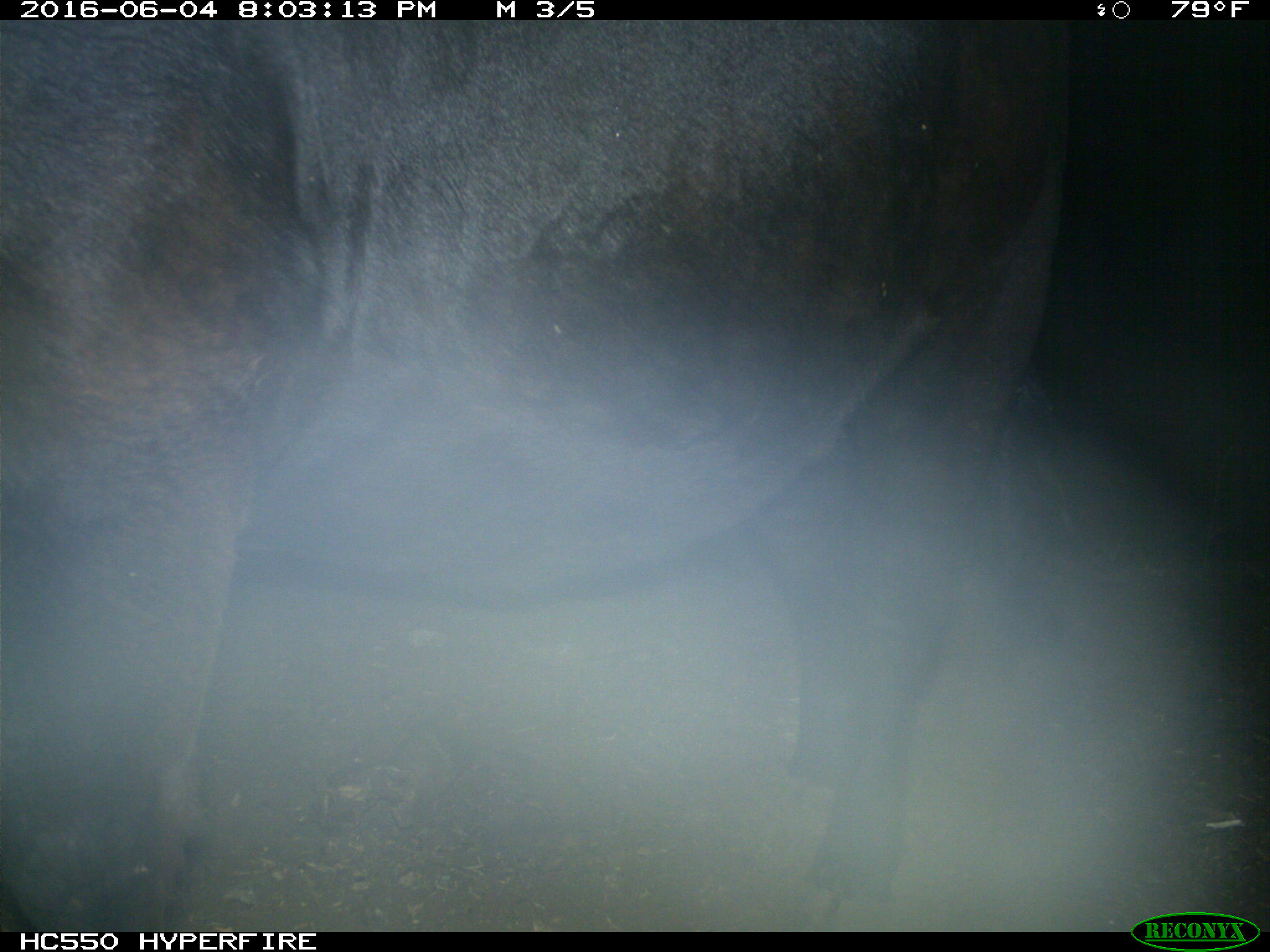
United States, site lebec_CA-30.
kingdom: Animalia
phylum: Chordata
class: Mammalia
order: Artiodactyla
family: Bovidae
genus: Bos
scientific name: Bos taurus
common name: domestic cow